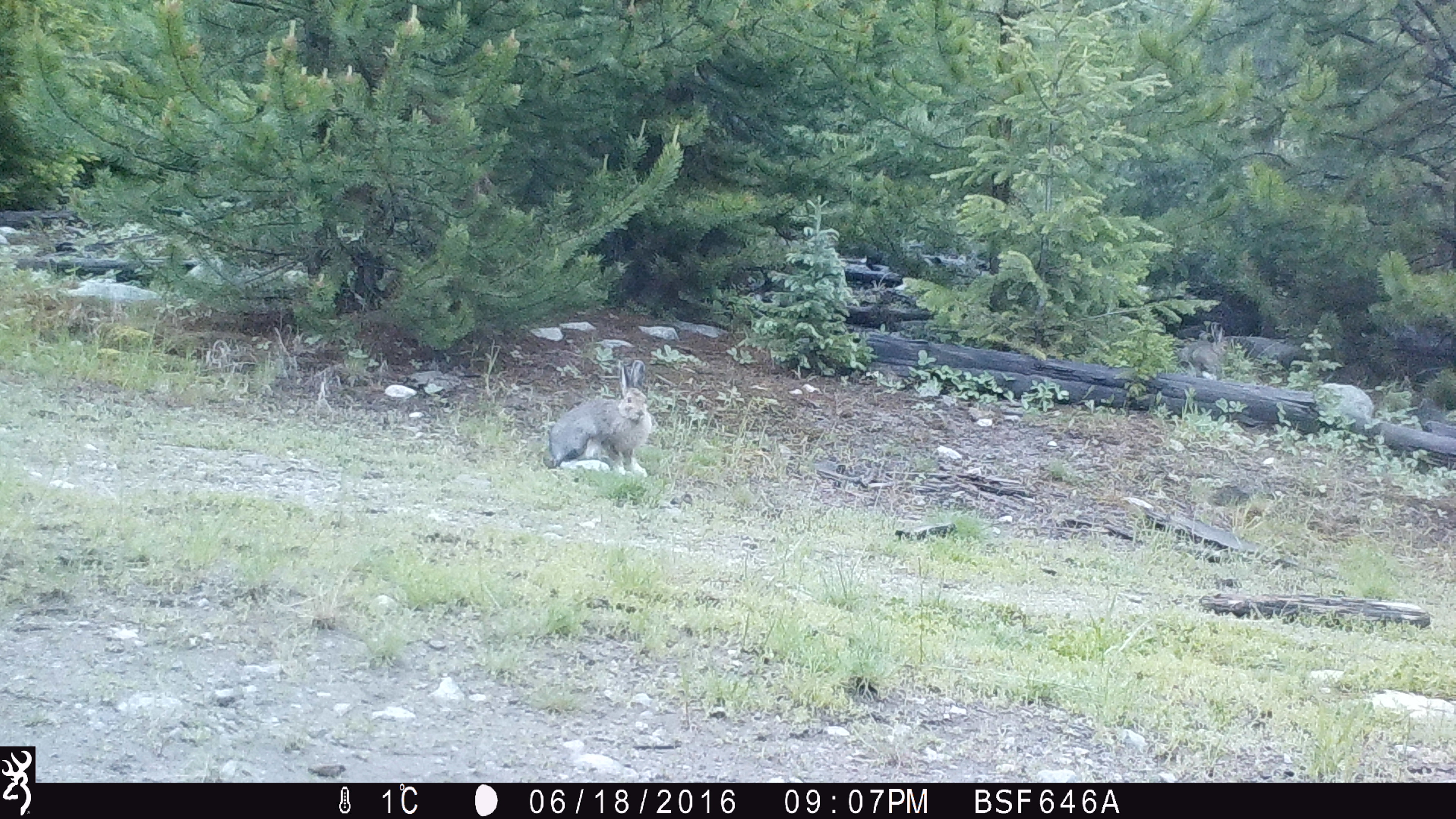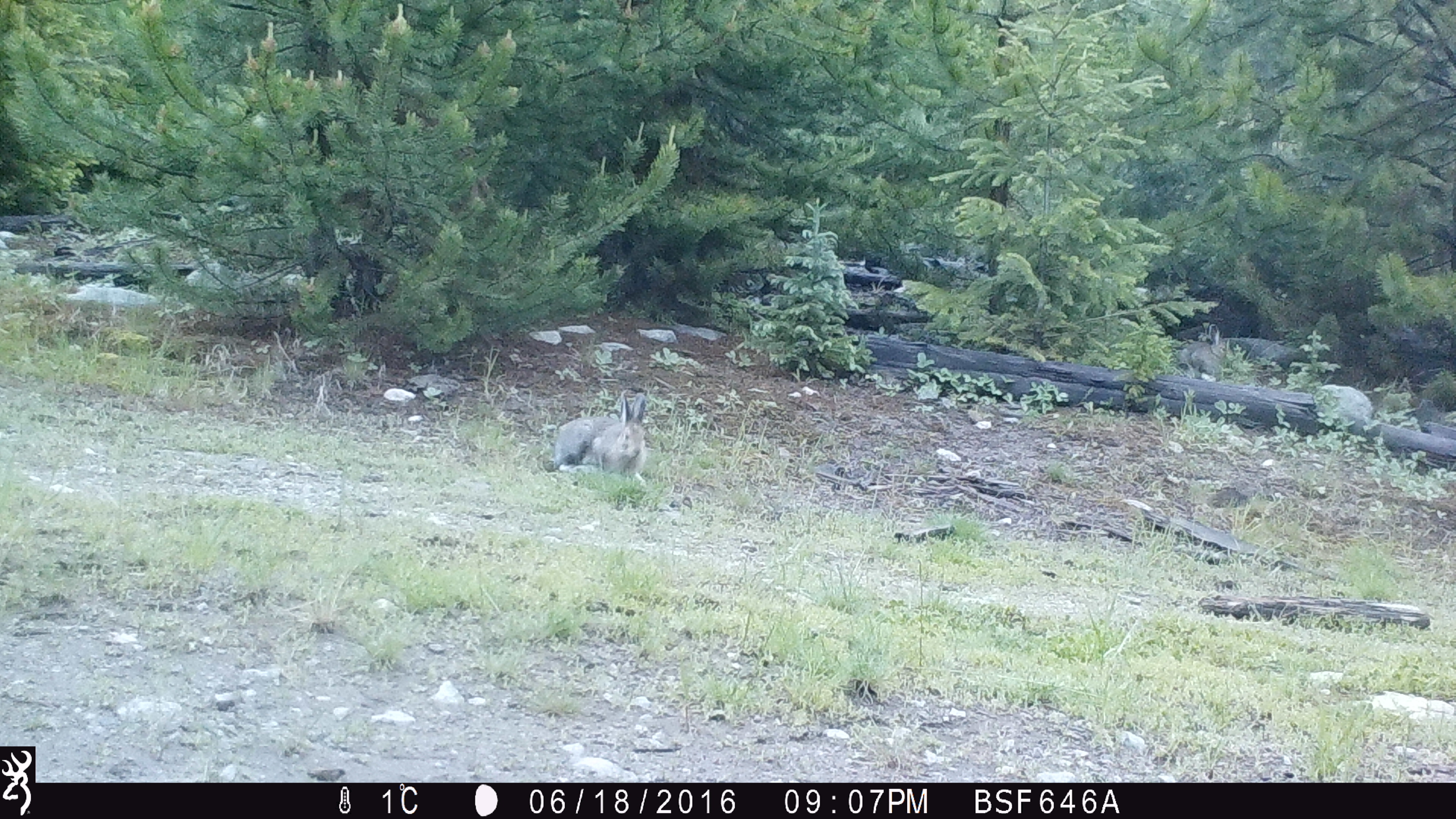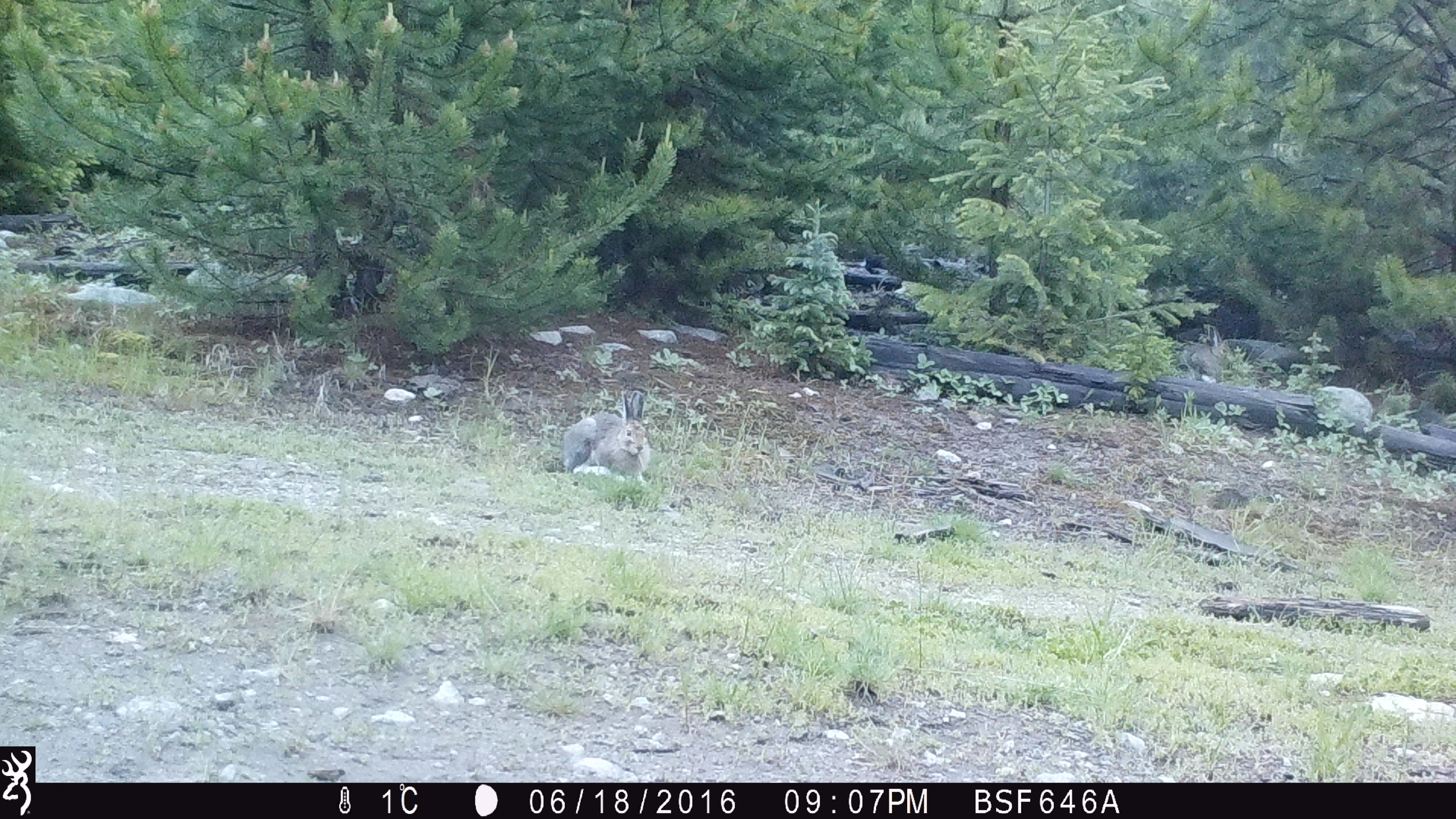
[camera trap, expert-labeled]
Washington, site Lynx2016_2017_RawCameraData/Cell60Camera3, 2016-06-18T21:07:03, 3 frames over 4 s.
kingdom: Animalia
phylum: Chordata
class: Mammalia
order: Lagomorpha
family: Leporidae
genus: Lepus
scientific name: Lepus americanus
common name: snowshoe hare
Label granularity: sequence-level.